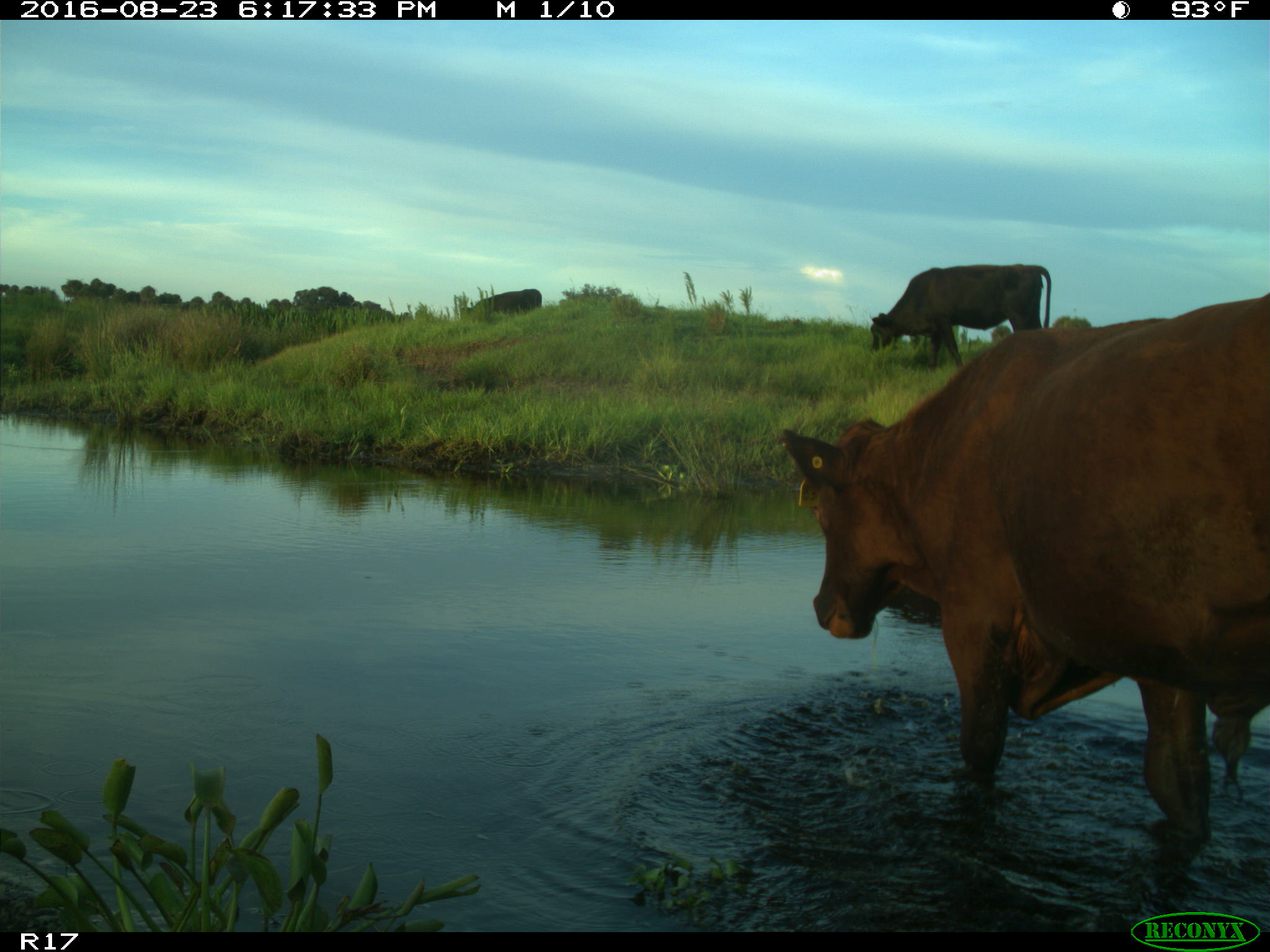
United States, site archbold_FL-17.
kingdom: Animalia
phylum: Chordata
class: Mammalia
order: Artiodactyla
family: Bovidae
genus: Bos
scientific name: Bos taurus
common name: domestic cow